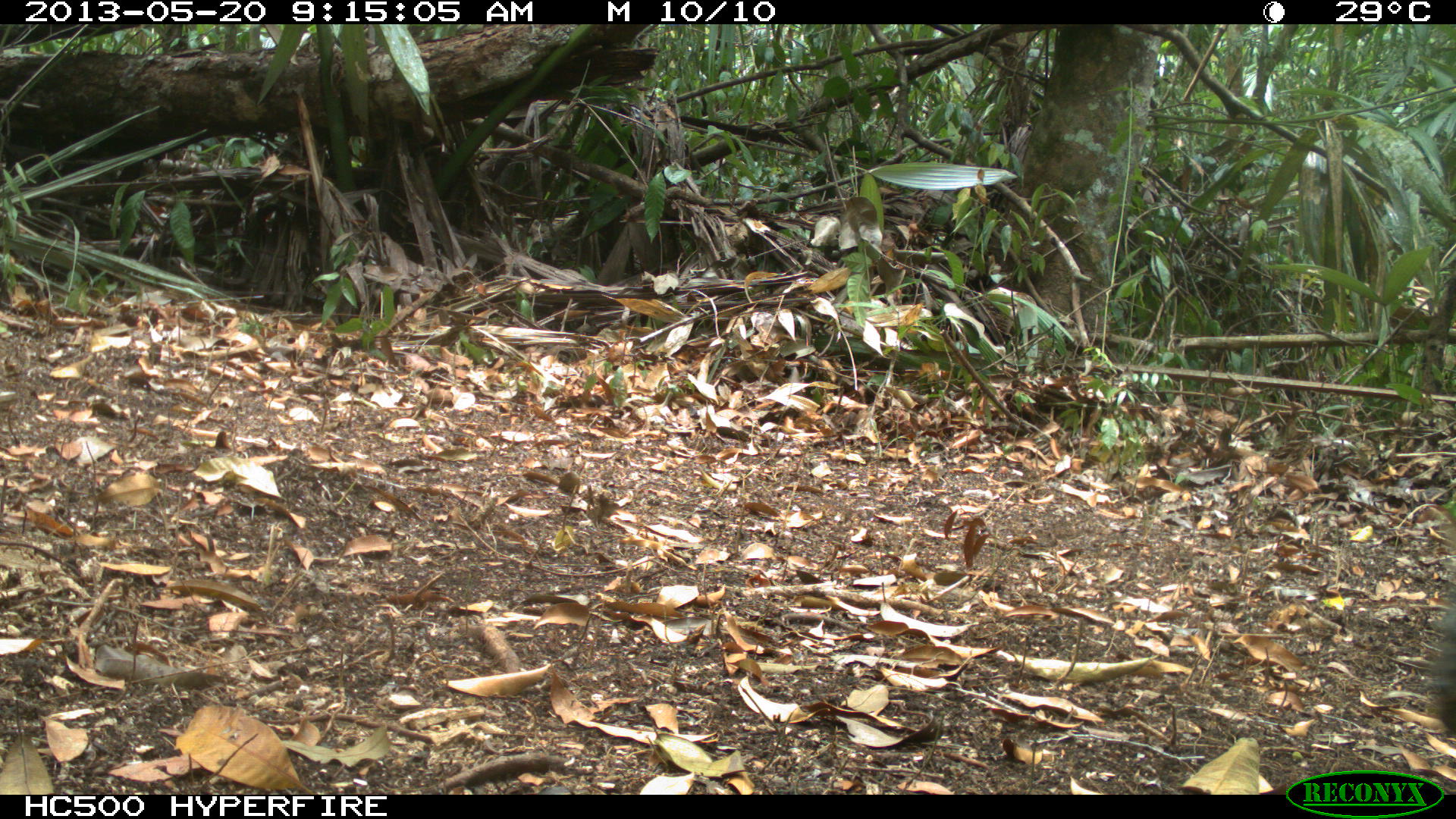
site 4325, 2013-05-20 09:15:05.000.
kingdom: Animalia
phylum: Chordata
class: Mammalia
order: Carnivora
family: Canidae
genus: Urocyon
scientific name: Urocyon cinereoargenteus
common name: gray fox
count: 1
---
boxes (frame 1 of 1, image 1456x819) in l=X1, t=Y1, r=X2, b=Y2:
urocyon cinereoargenteus: l=1431, t=602, r=1451, b=743